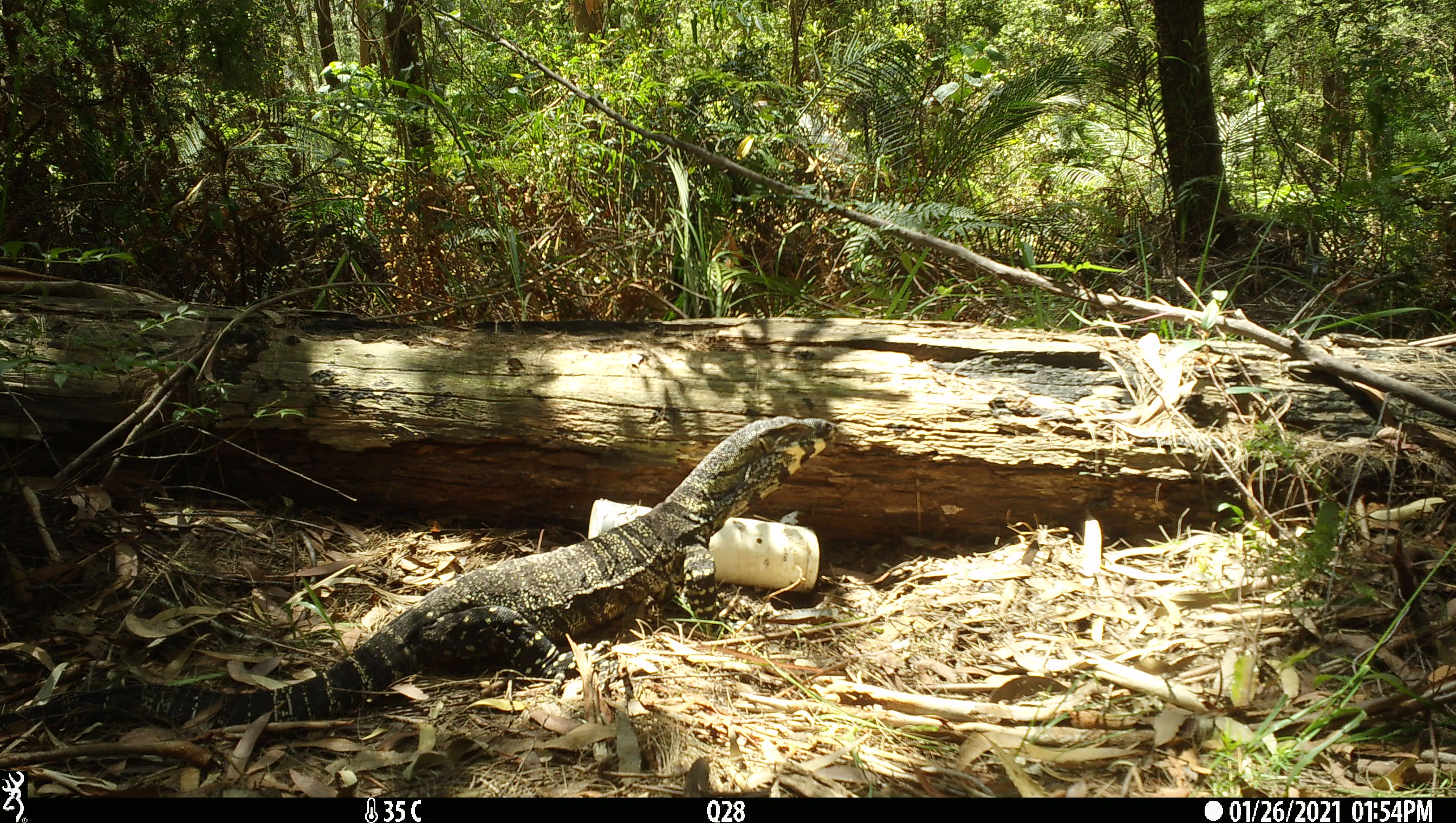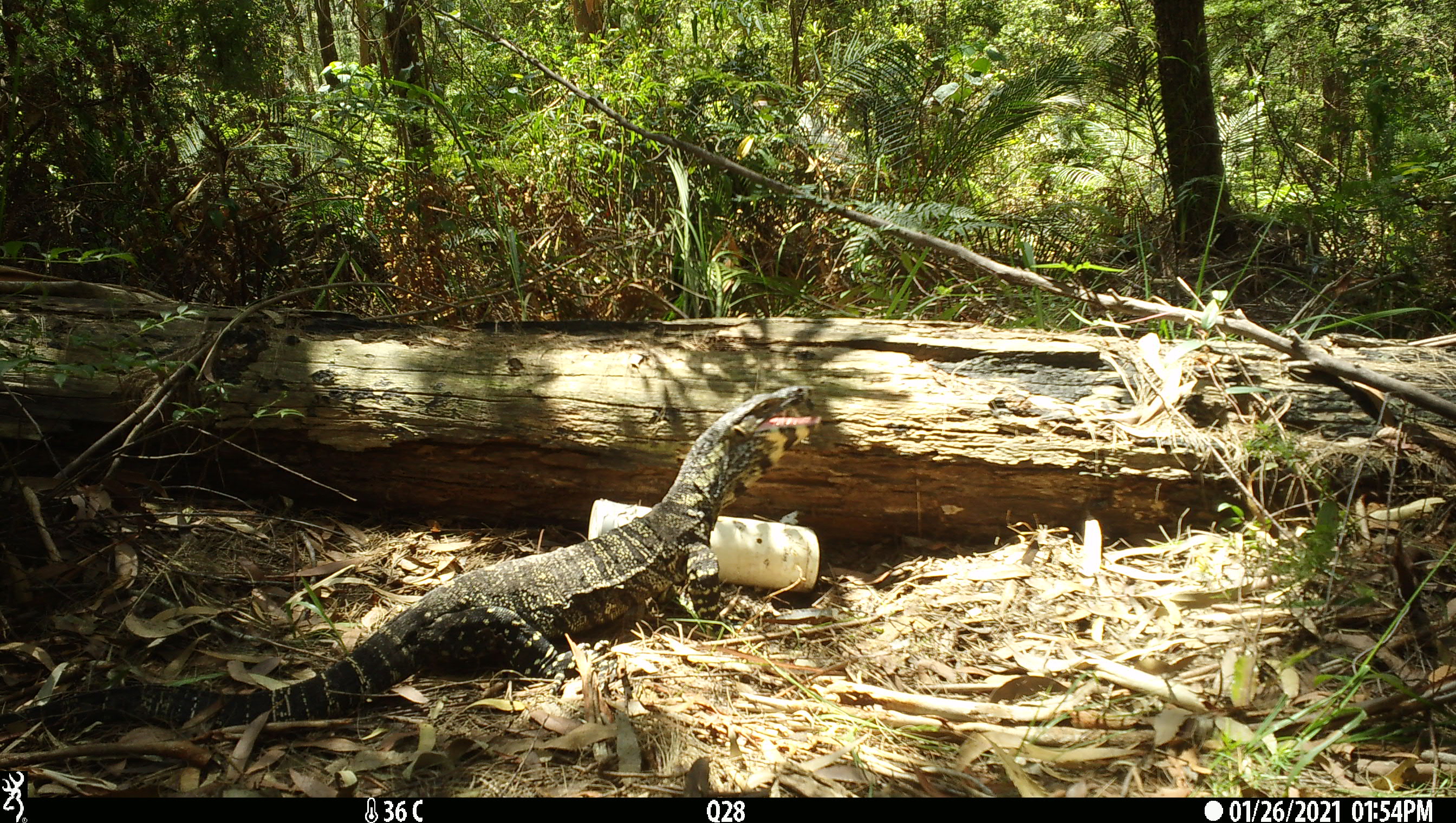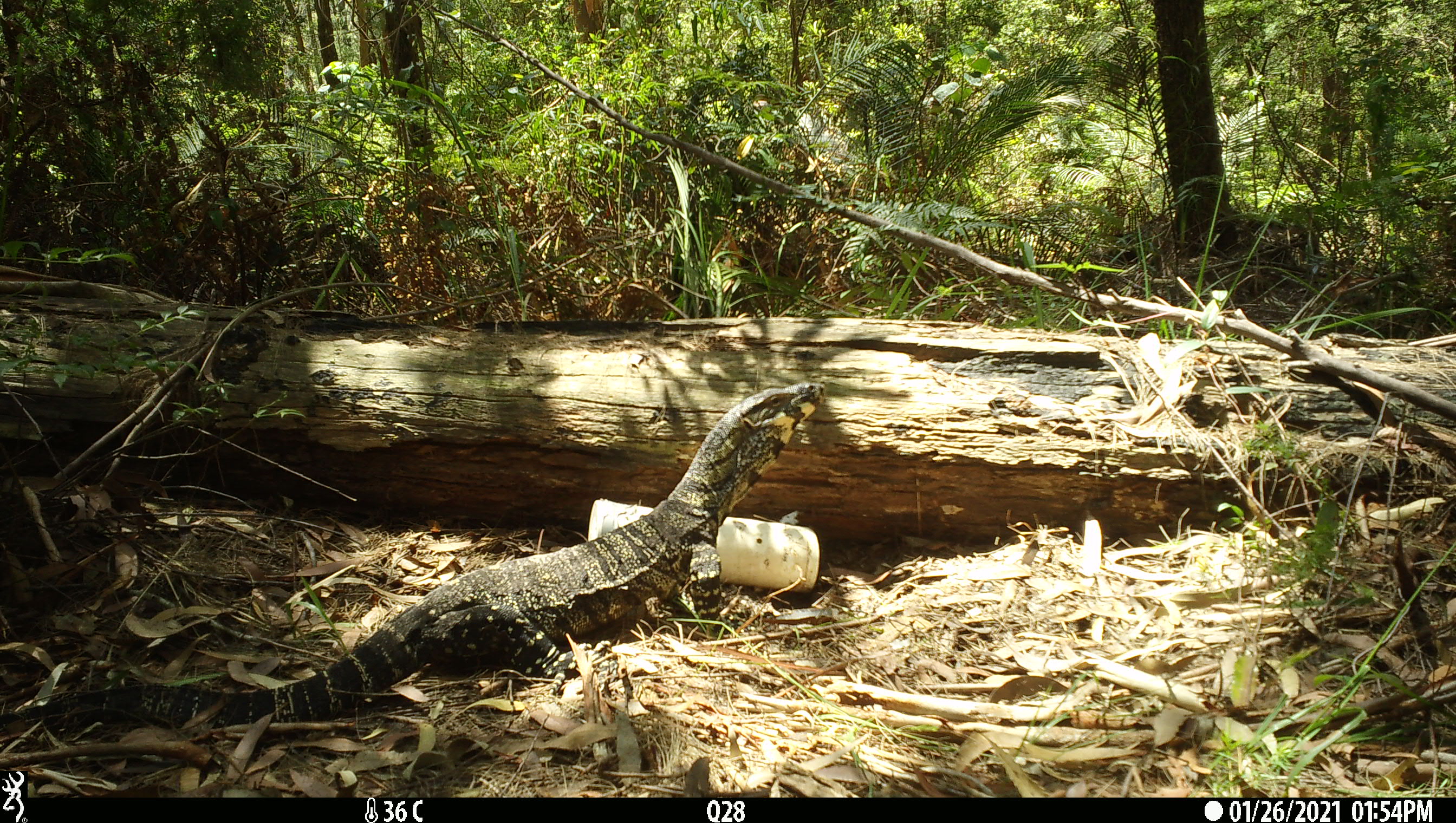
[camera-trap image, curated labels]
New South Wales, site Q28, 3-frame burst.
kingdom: Animalia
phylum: Chordata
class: Reptilia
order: Squamata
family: Varanidae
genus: Varanus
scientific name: Varanus varius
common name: lace monitor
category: goanna